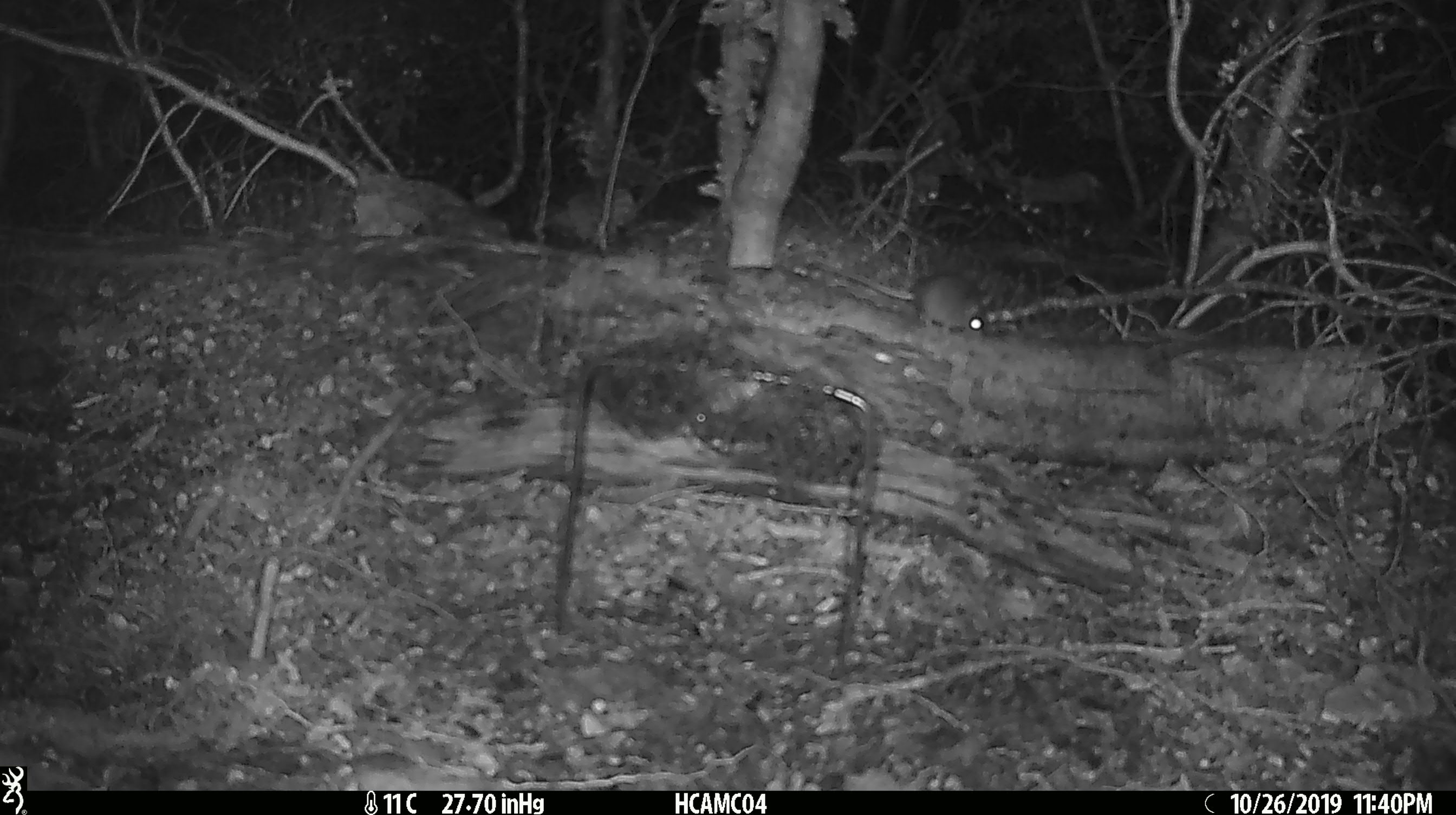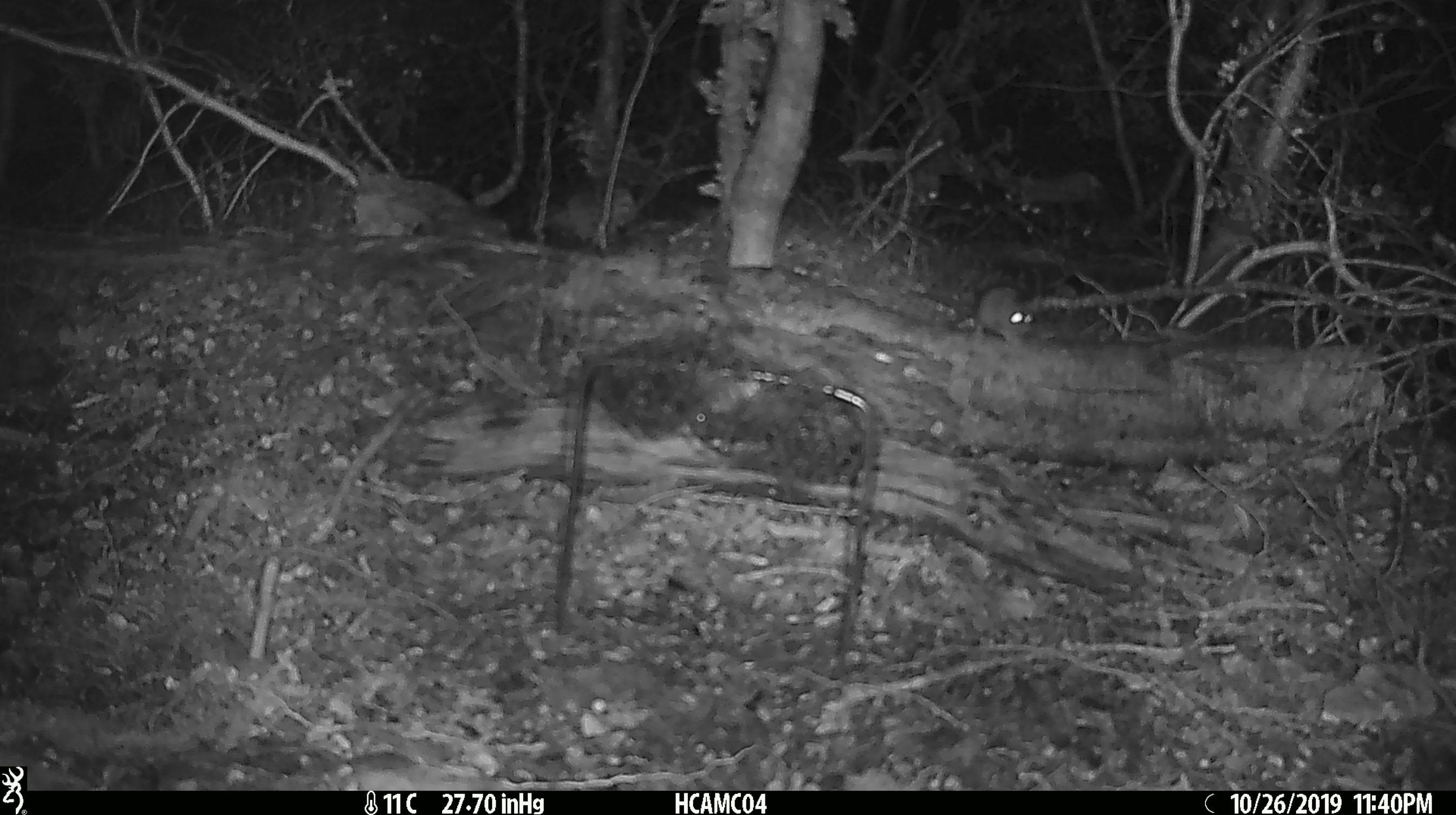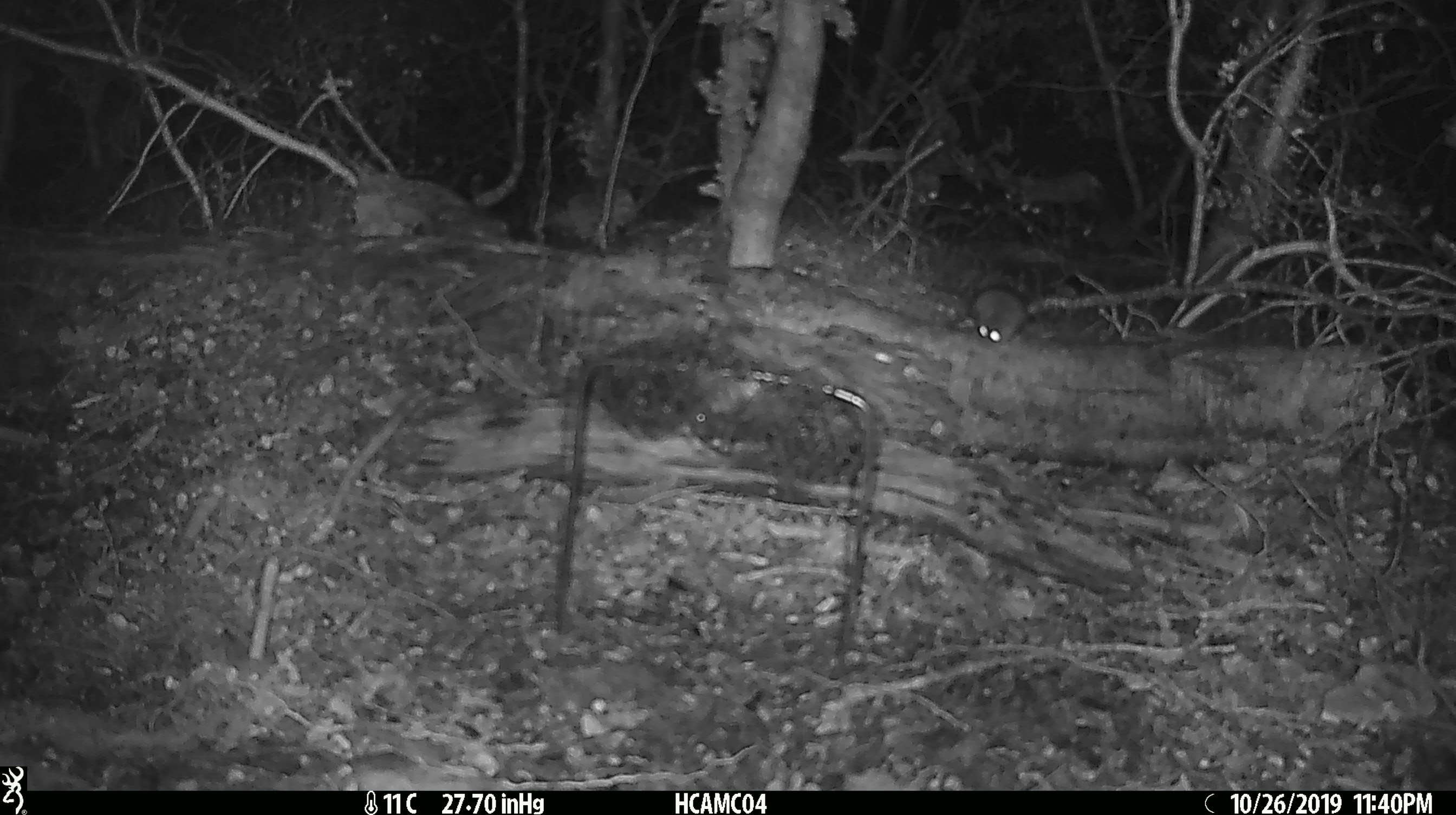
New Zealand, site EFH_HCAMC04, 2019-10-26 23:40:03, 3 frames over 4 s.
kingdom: Animalia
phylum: Chordata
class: Mammalia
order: Rodentia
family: Muridae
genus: Mus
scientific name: Mus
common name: mouse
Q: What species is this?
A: Mouse (Mus).